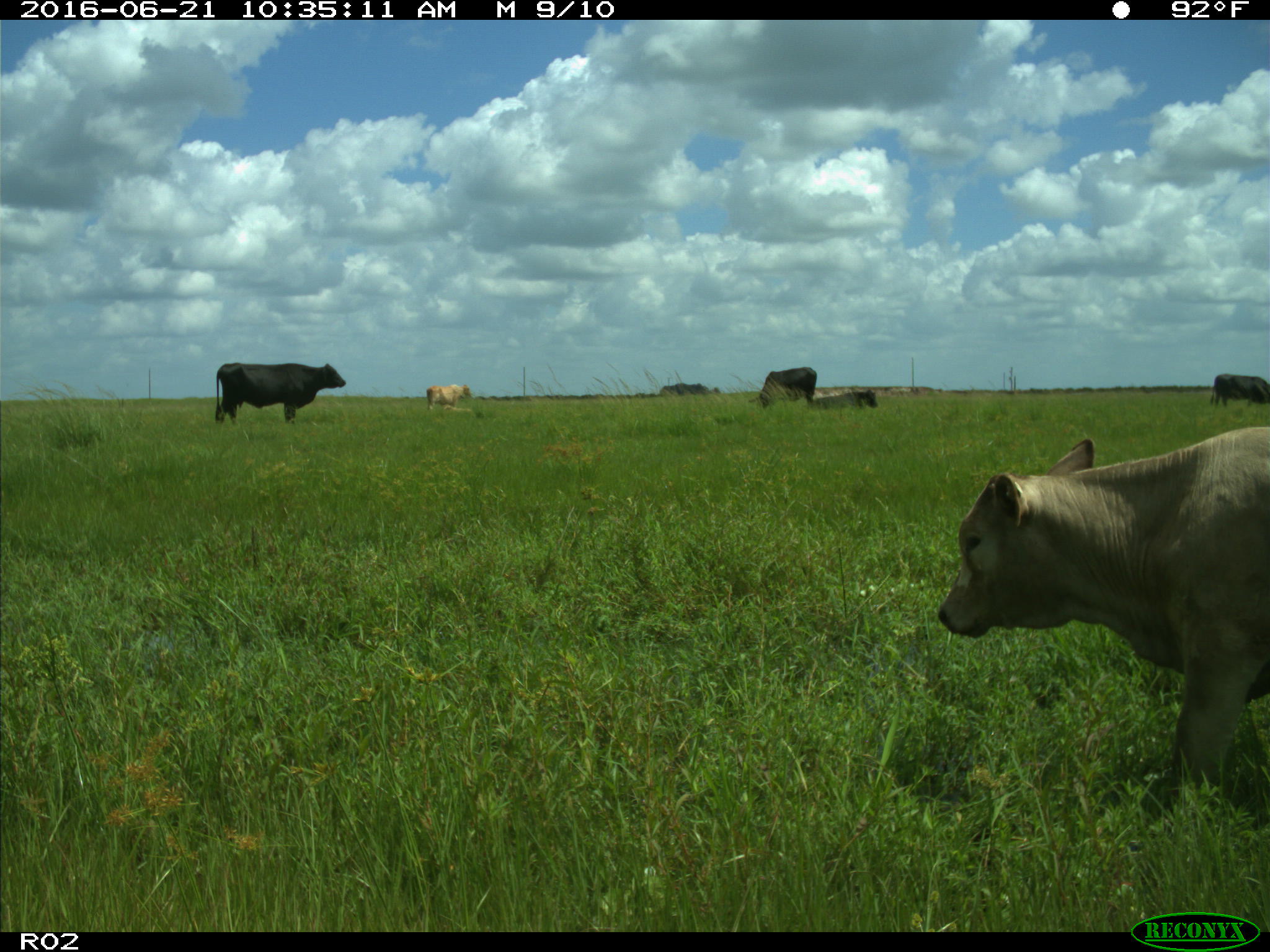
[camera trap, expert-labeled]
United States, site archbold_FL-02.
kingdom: Animalia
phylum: Chordata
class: Mammalia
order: Artiodactyla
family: Bovidae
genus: Bos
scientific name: Bos taurus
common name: domestic cow